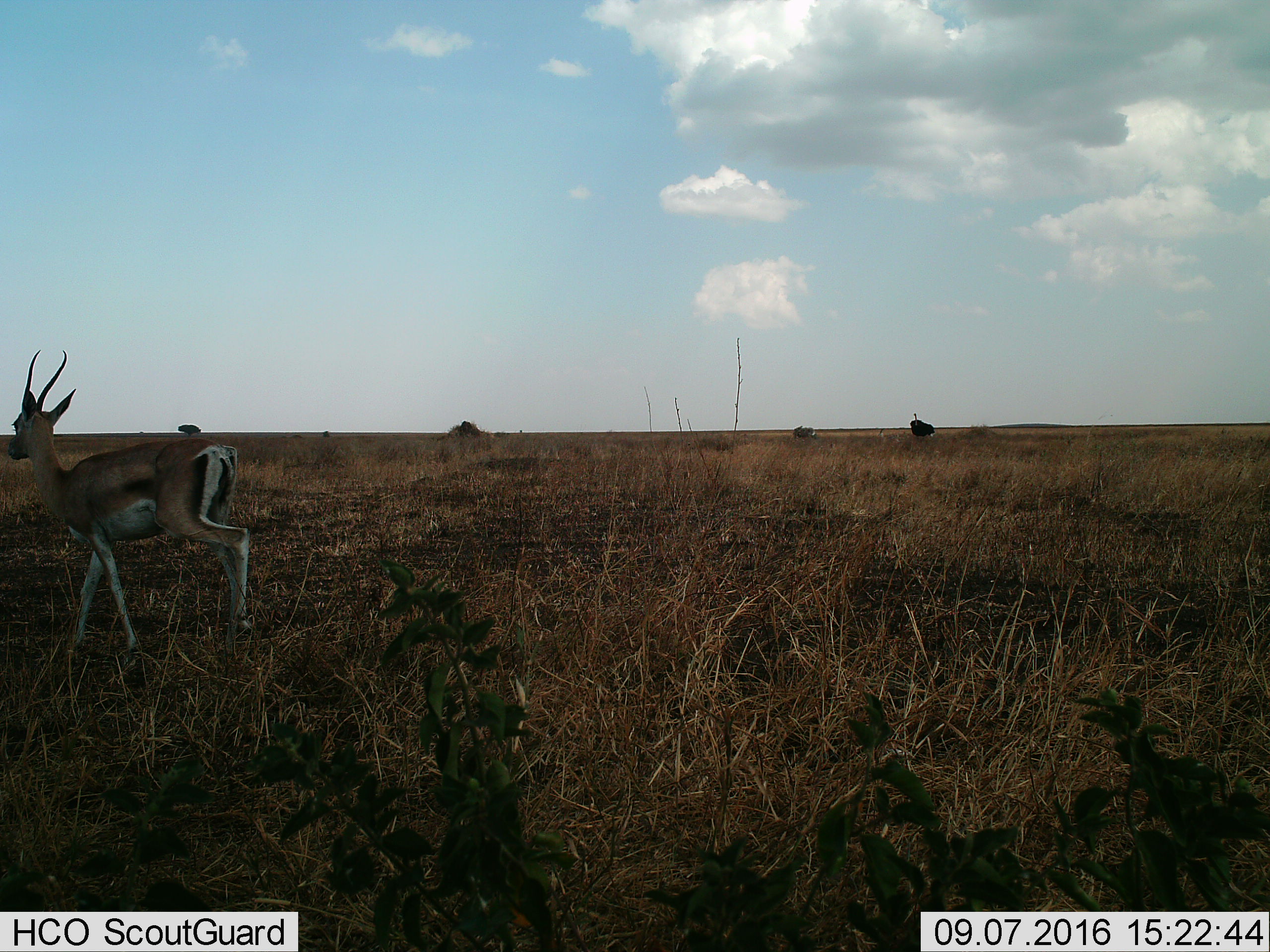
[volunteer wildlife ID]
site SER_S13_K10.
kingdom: Animalia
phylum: Chordata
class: Mammalia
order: Artiodactyla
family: Bovidae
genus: Eudorcas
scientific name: Eudorcas thomsonii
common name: thomson's gazelle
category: gazellethomsons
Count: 1.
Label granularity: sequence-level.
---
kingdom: Animalia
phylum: Chordata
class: Aves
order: Struthioniformes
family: Struthionidae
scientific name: Struthionidae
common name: ostrich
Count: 1.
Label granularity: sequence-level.